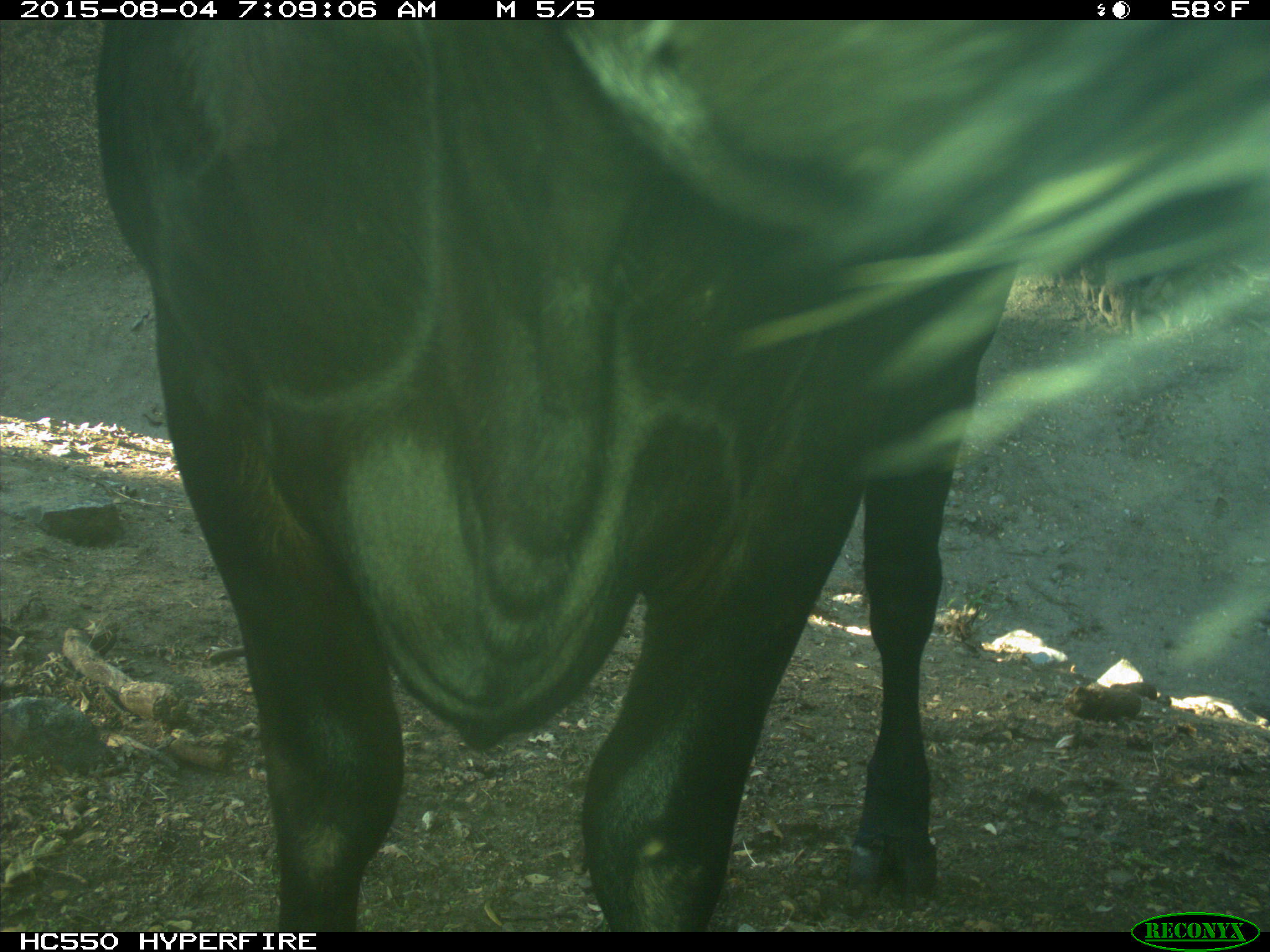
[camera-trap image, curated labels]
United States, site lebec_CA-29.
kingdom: Animalia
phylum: Chordata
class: Mammalia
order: Artiodactyla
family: Bovidae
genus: Bos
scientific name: Bos taurus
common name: domestic cow